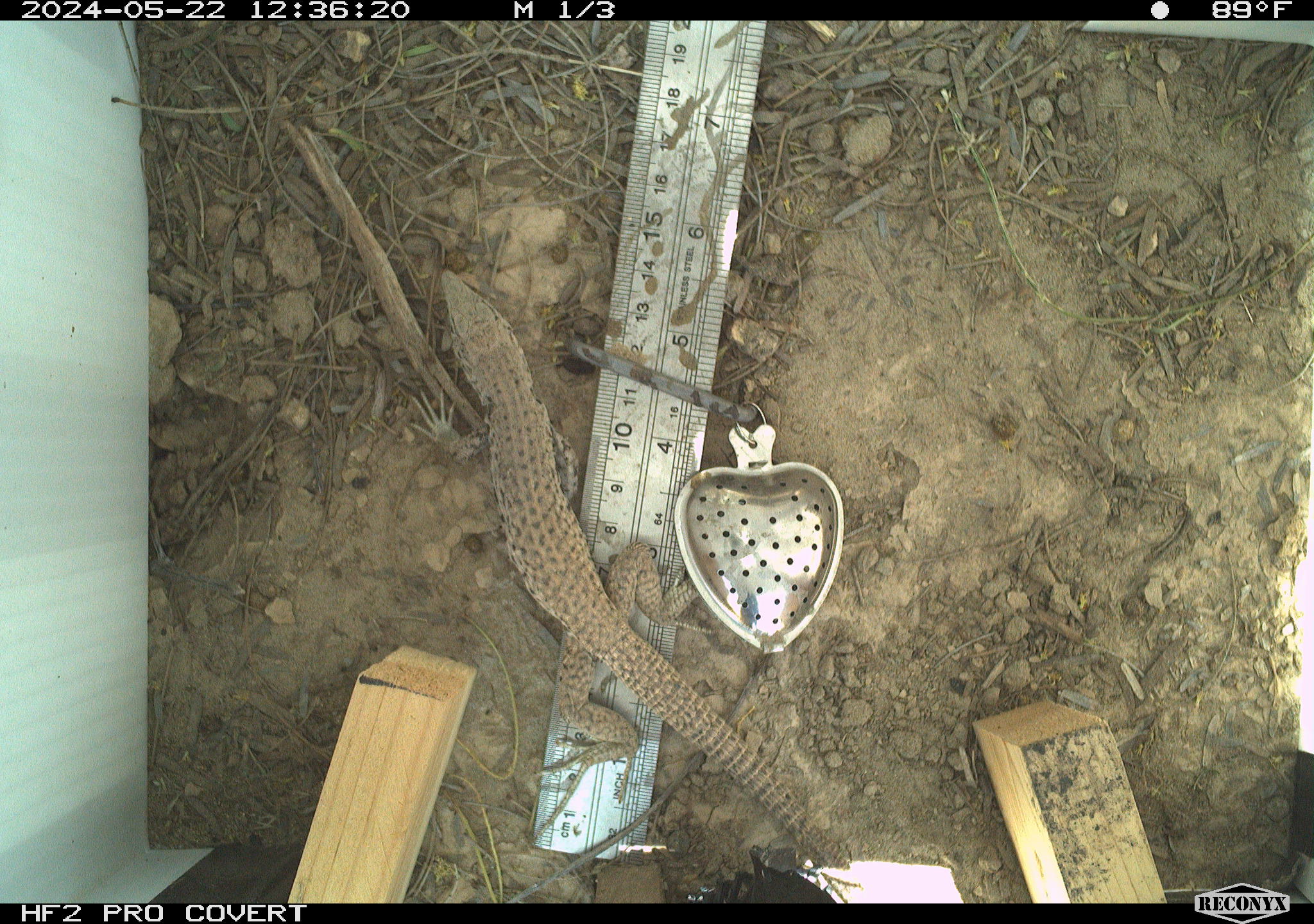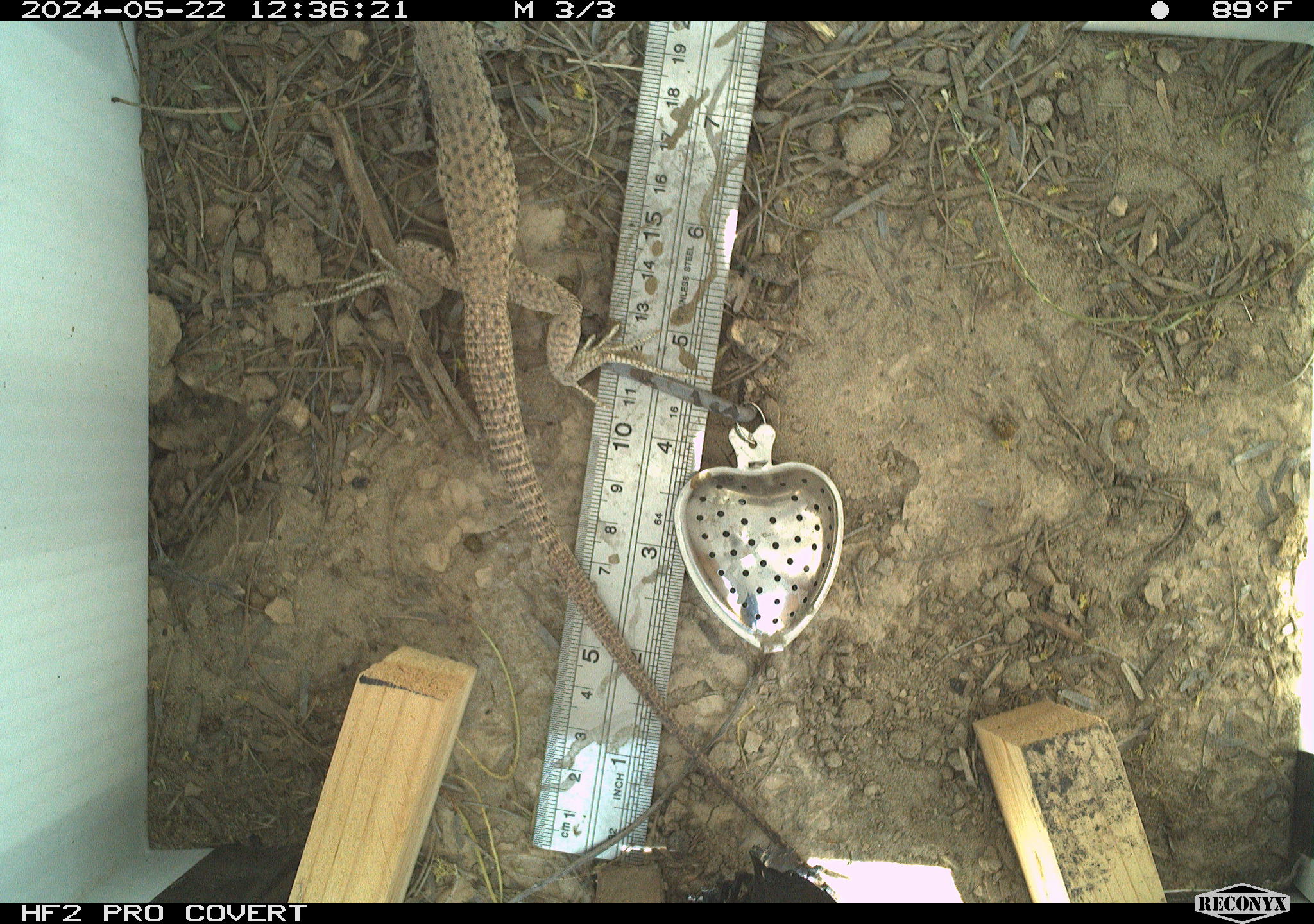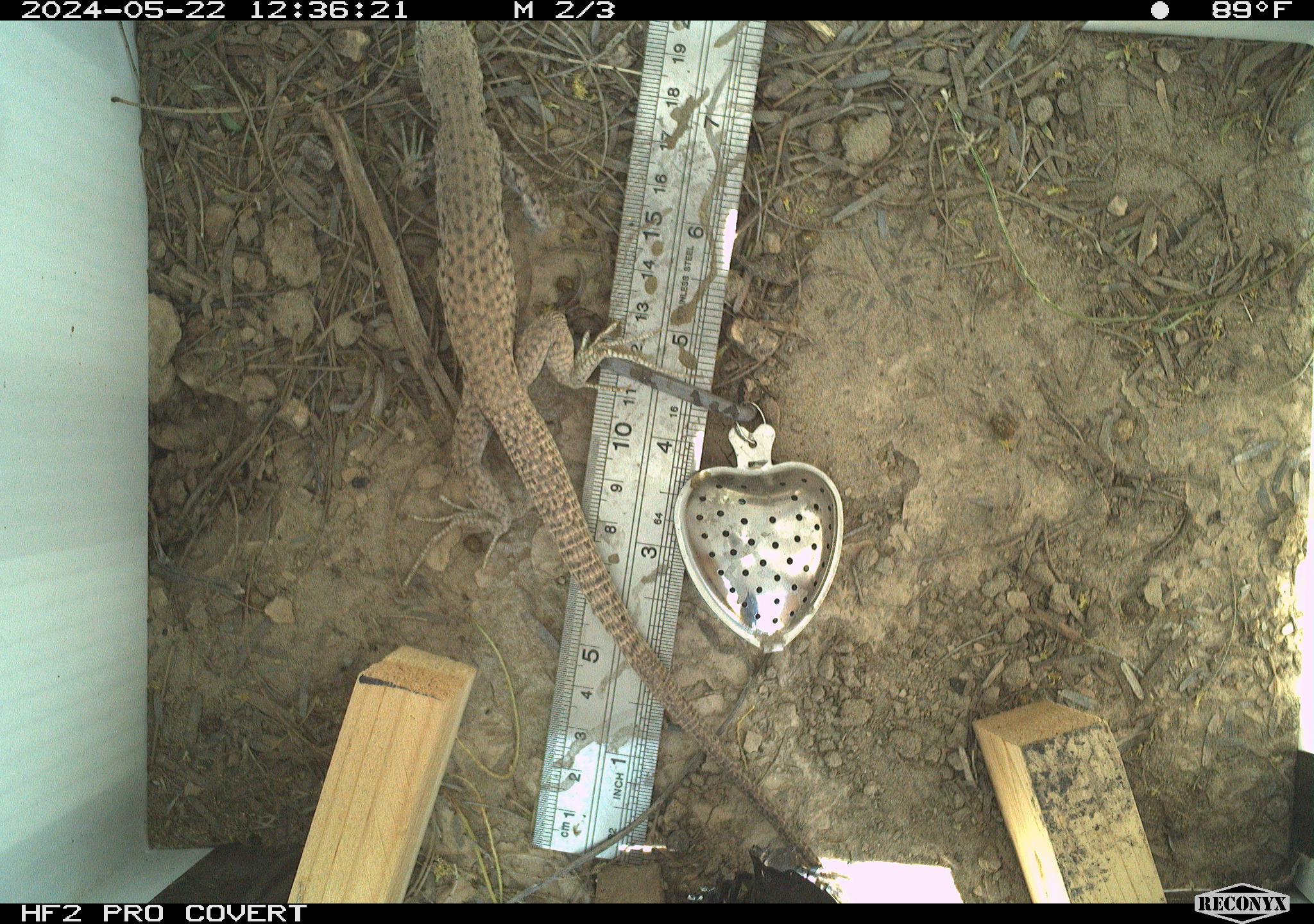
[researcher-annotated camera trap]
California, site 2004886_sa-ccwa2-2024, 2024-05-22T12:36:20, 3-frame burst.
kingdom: Animalia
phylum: Chordata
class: Reptilia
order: Squamata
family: Teiidae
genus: Aspidoscelis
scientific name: Aspidoscelis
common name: whiptail lizards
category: aspidoscelis species